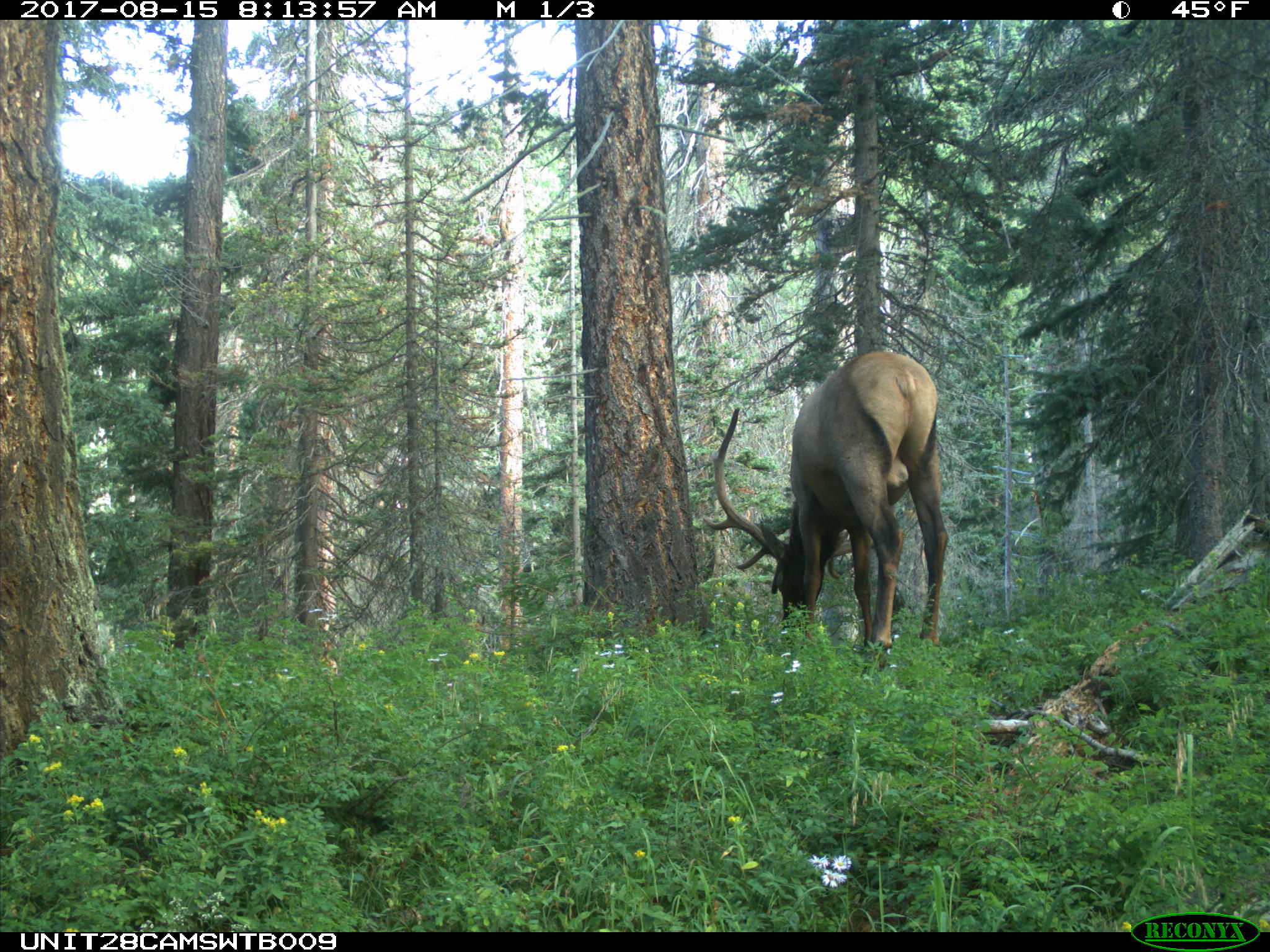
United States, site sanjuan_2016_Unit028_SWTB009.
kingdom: Animalia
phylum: Chordata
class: Mammalia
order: Artiodactyla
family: Cervidae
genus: Cervus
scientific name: Cervus elaphus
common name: red deer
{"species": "Cervus elaphus (red deer)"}